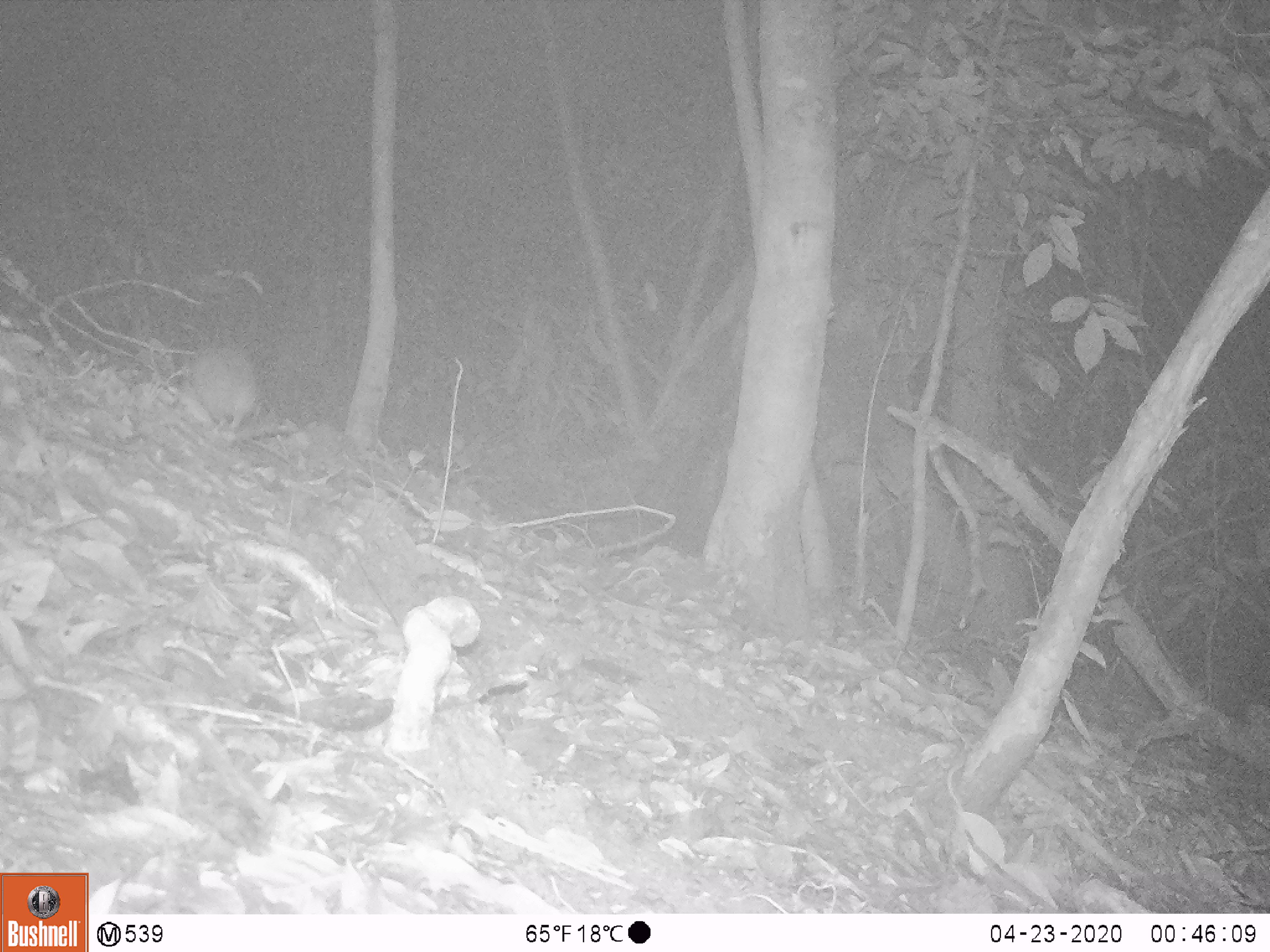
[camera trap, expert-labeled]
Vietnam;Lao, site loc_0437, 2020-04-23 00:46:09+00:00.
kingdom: Animalia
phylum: Chordata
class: Mammalia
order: Rodentia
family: Muridae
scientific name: Muridae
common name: old-world mice and rats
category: unidentified murid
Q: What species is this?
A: Unidentified murid (old-world mice and rats) (Muridae).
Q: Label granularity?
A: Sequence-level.